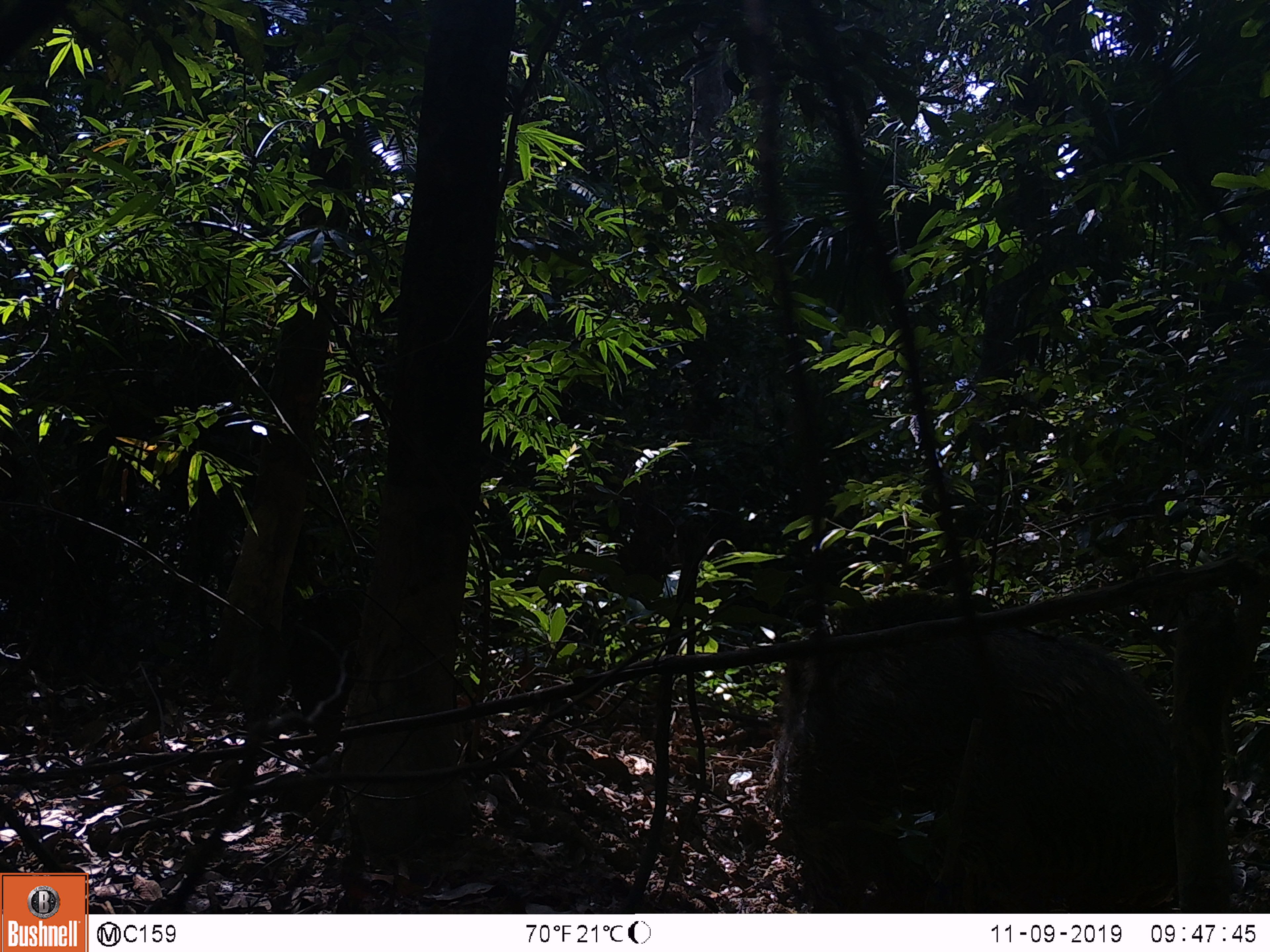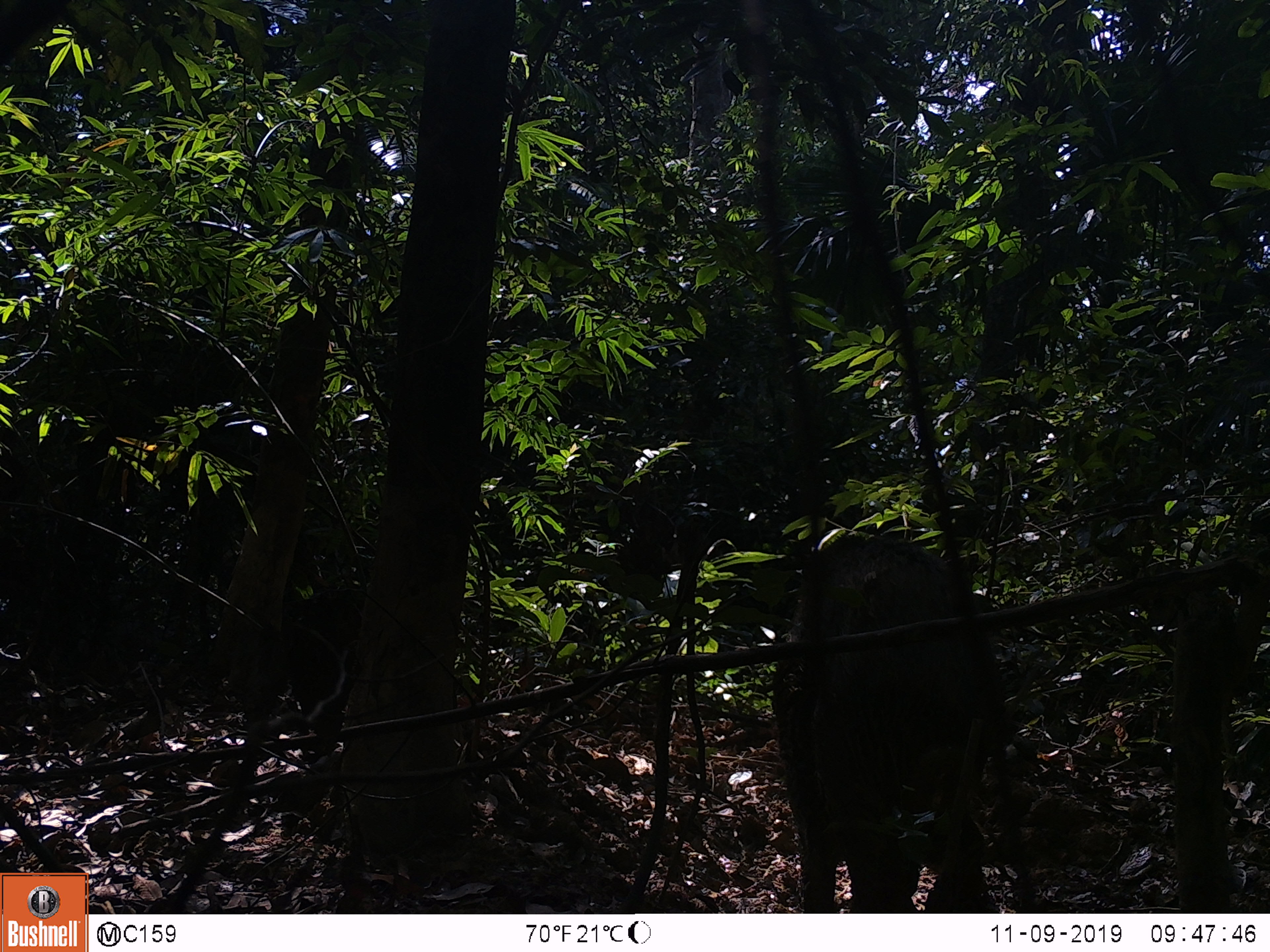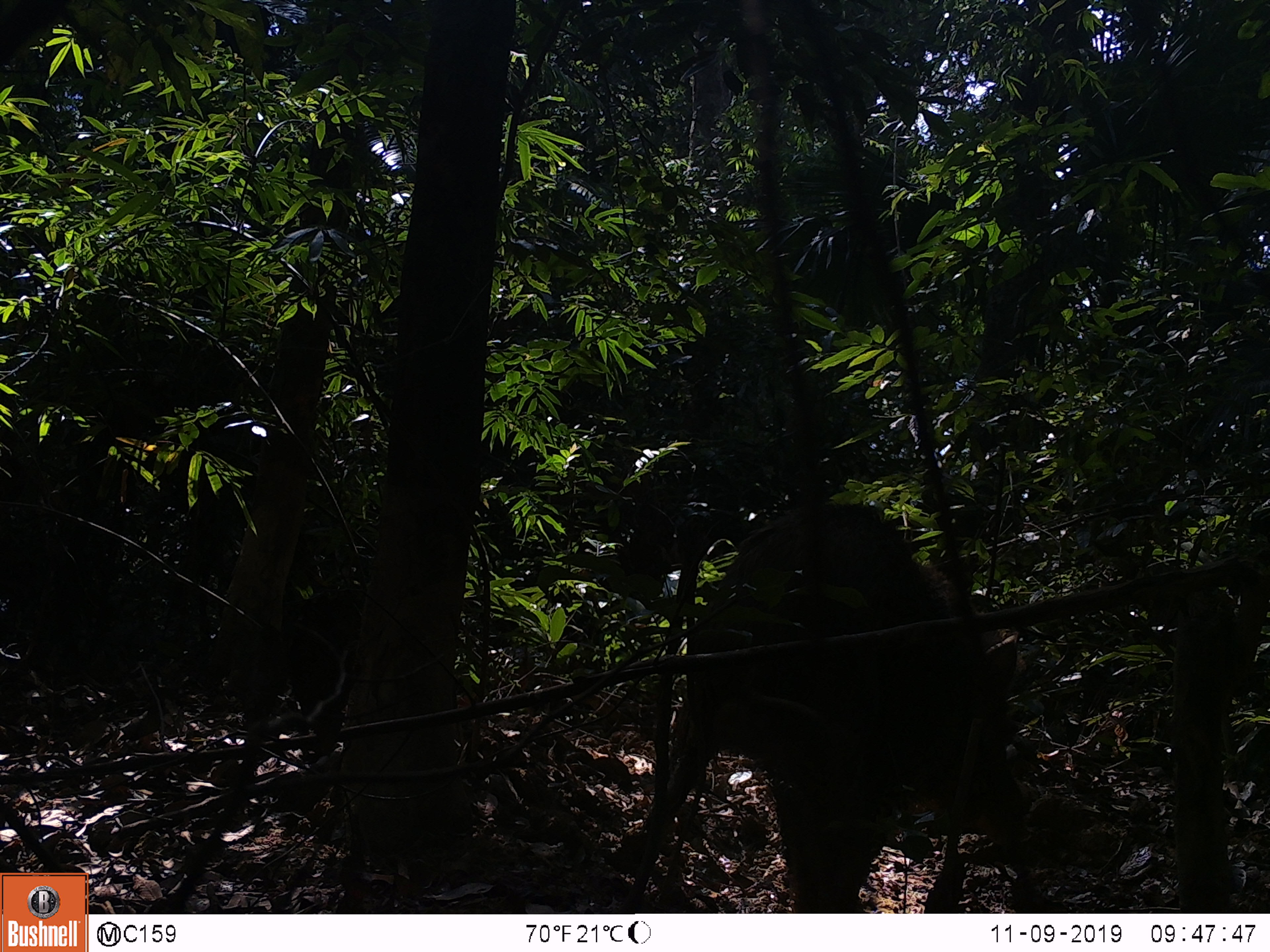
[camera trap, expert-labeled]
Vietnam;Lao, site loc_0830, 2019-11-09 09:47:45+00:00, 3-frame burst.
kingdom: Animalia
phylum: Chordata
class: Mammalia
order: Artiodactyla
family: Suidae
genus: Sus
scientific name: Sus scrofa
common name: eurasian wild pig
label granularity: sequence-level